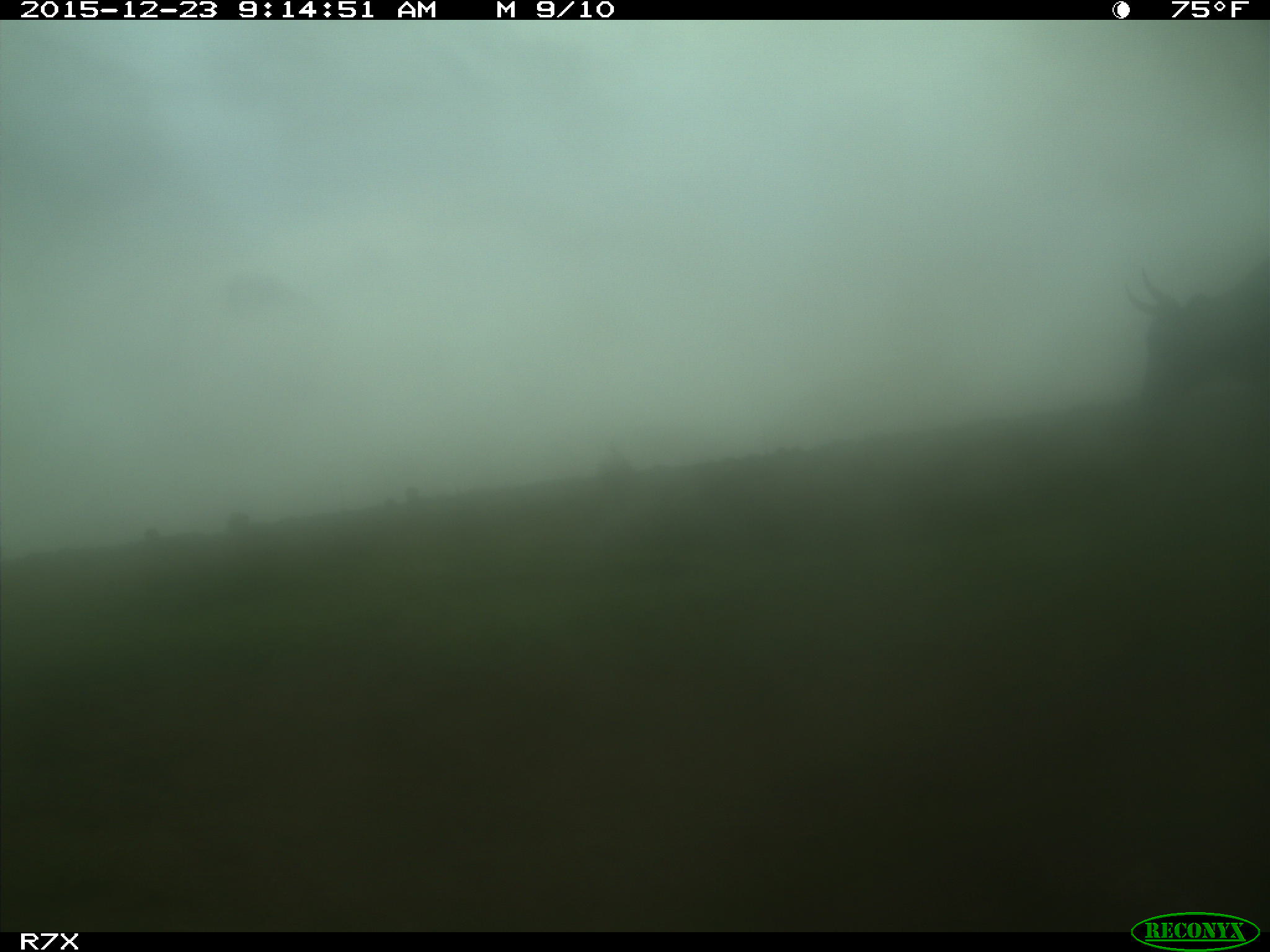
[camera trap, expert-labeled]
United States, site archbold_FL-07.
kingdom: Animalia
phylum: Chordata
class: Mammalia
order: Artiodactyla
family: Bovidae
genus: Bos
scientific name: Bos taurus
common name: domestic cow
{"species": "Bos taurus (domestic cow)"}